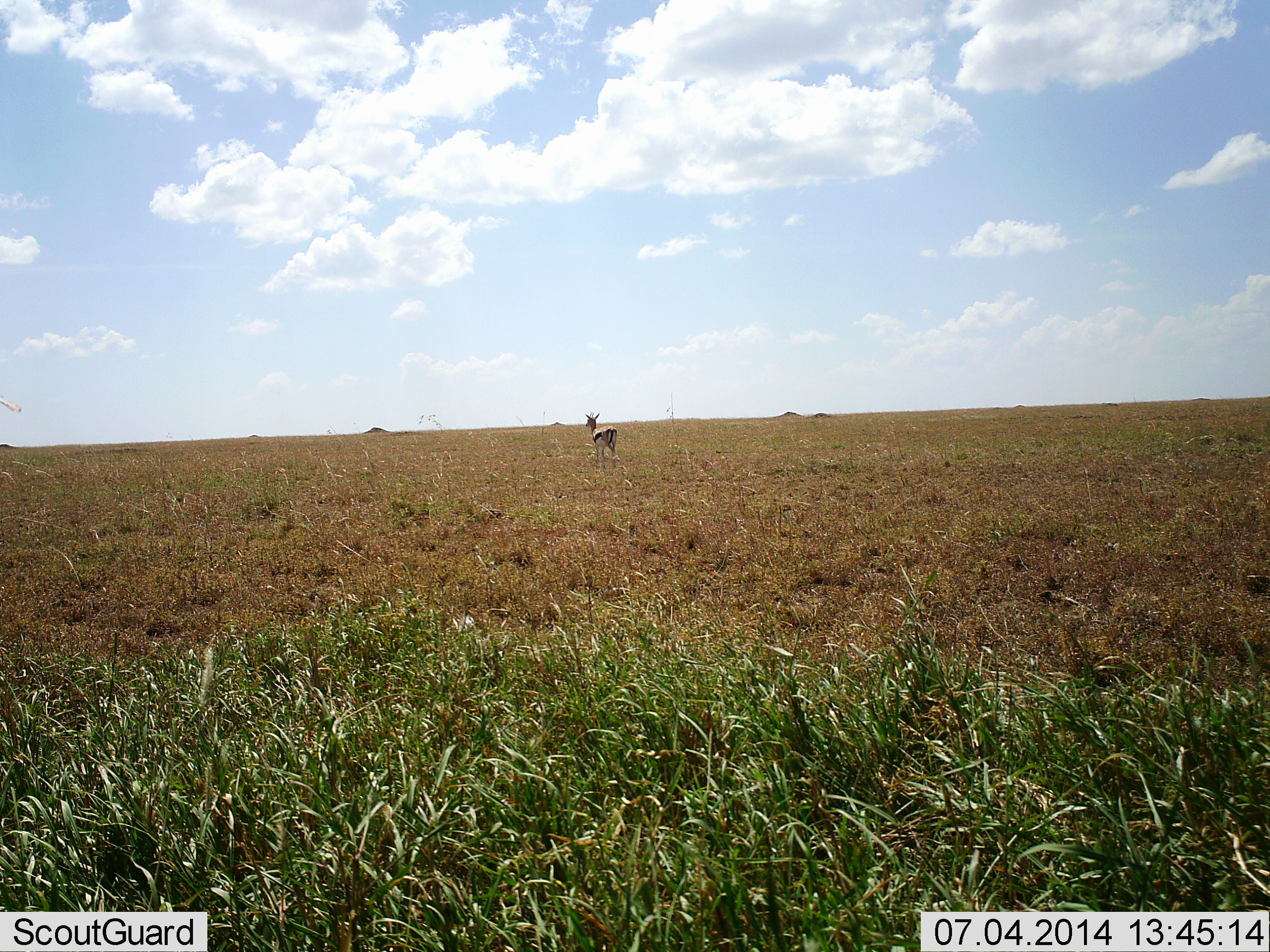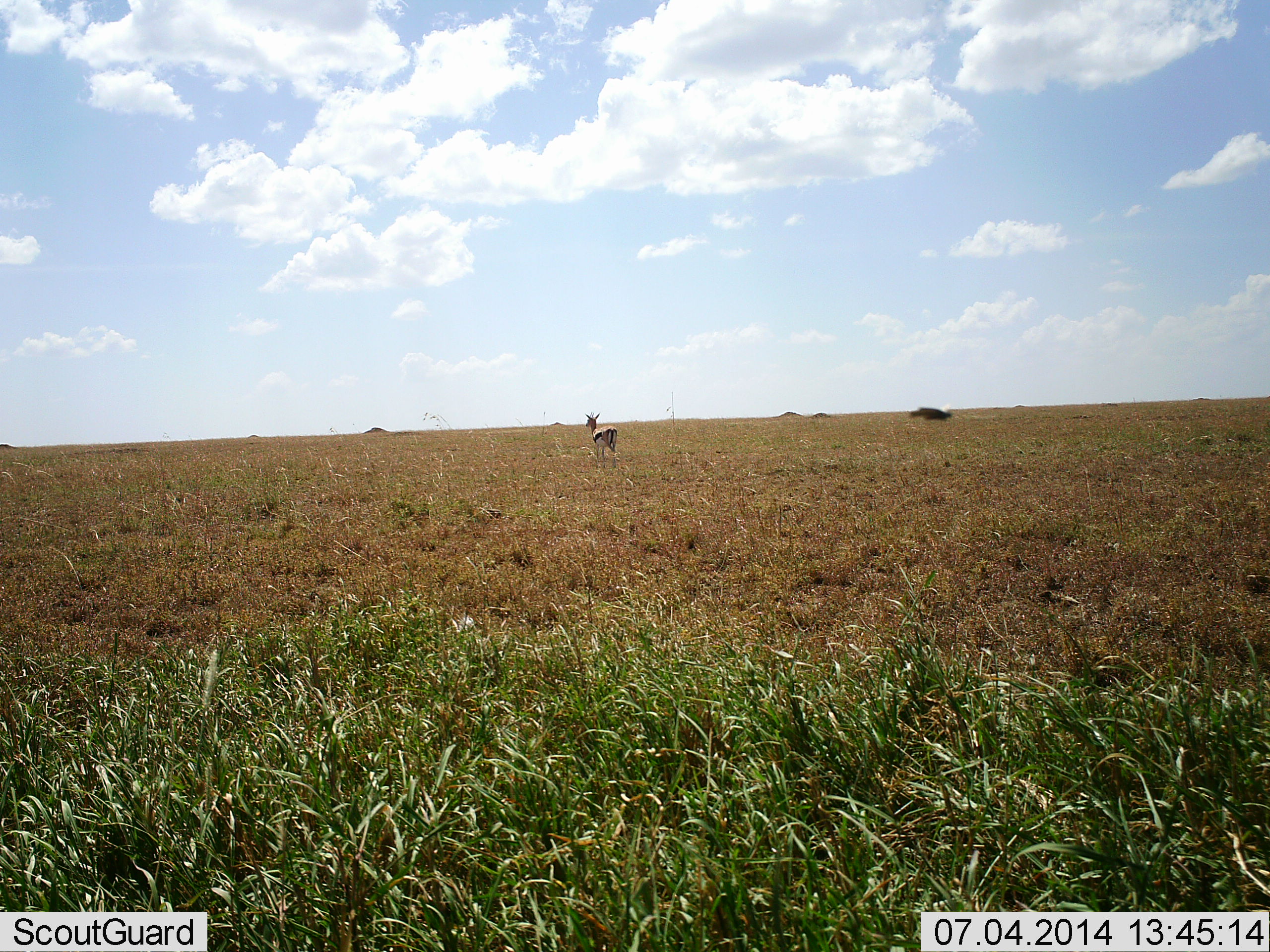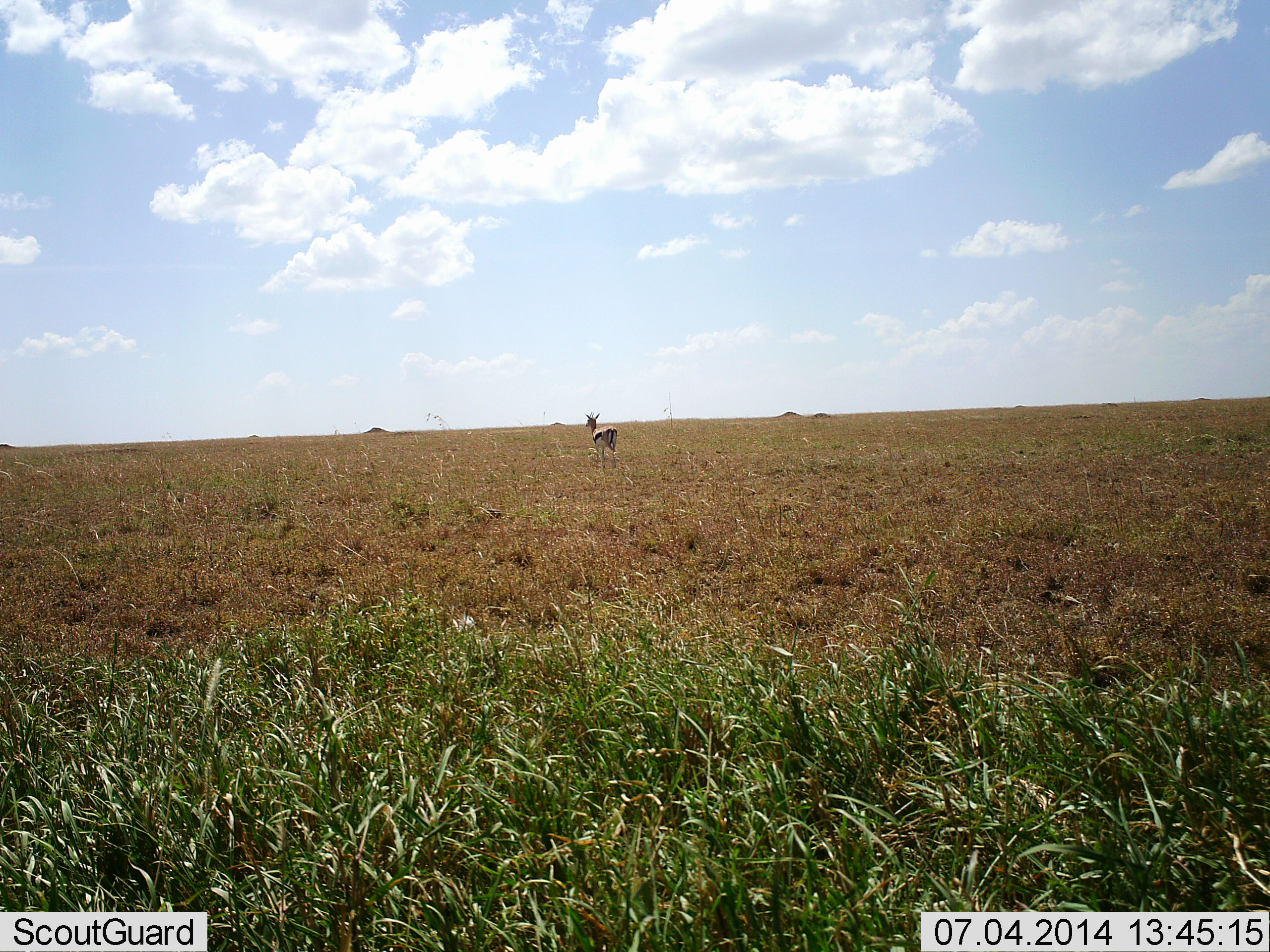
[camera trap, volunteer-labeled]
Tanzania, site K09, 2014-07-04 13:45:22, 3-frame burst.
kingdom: Animalia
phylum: Chordata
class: Mammalia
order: Artiodactyla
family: Bovidae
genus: Eudorcas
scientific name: Eudorcas thomsonii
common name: thomson's gazelle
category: gazellethomsons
Gazellethomsons (thomson's gazelle) (Eudorcas thomsonii), count 1. Behavior (volunteer vote fractions): standing 100%, resting 0%, moving 0%, interacting 0%. Young present (vote fraction): 0%. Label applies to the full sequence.